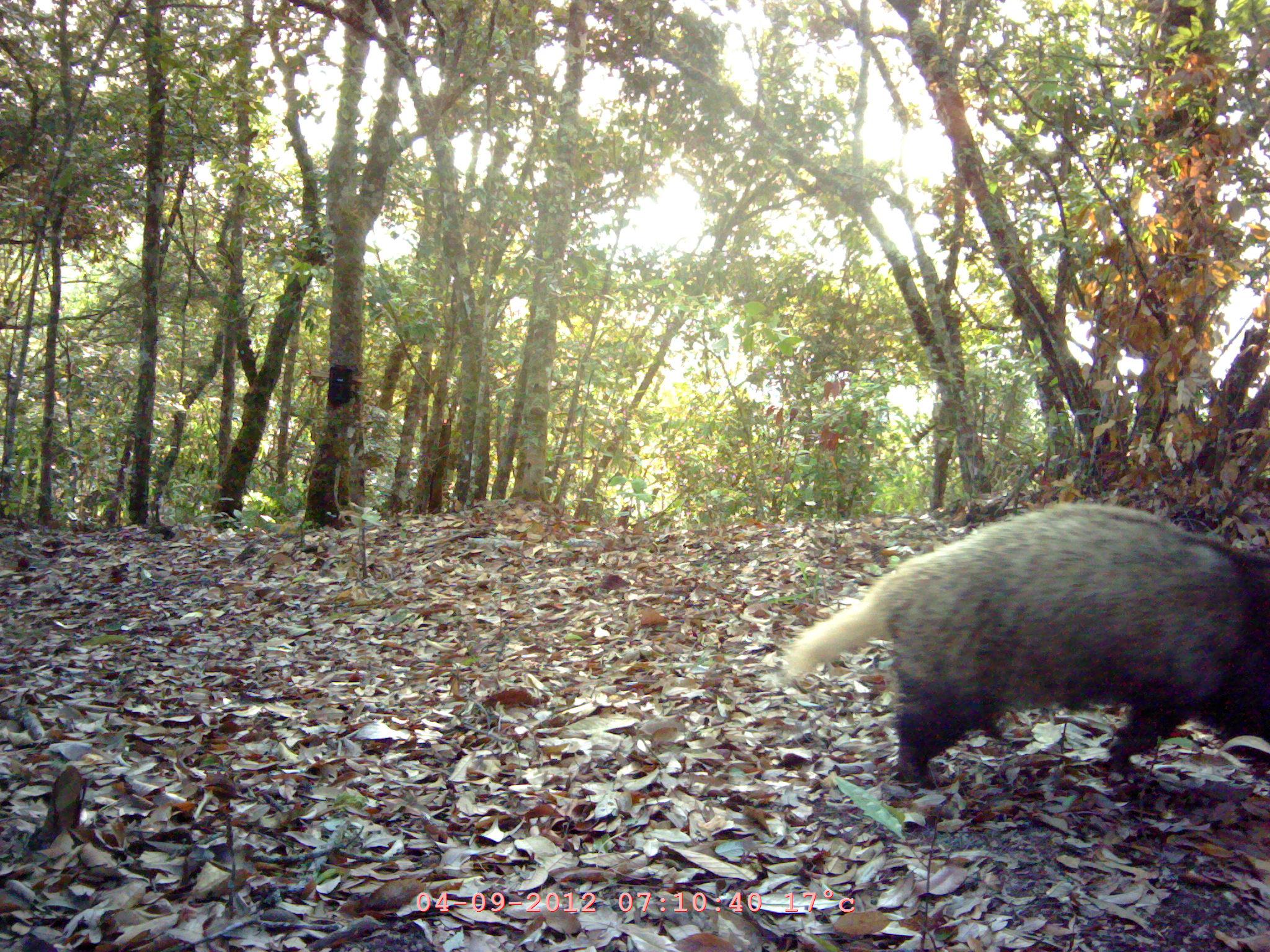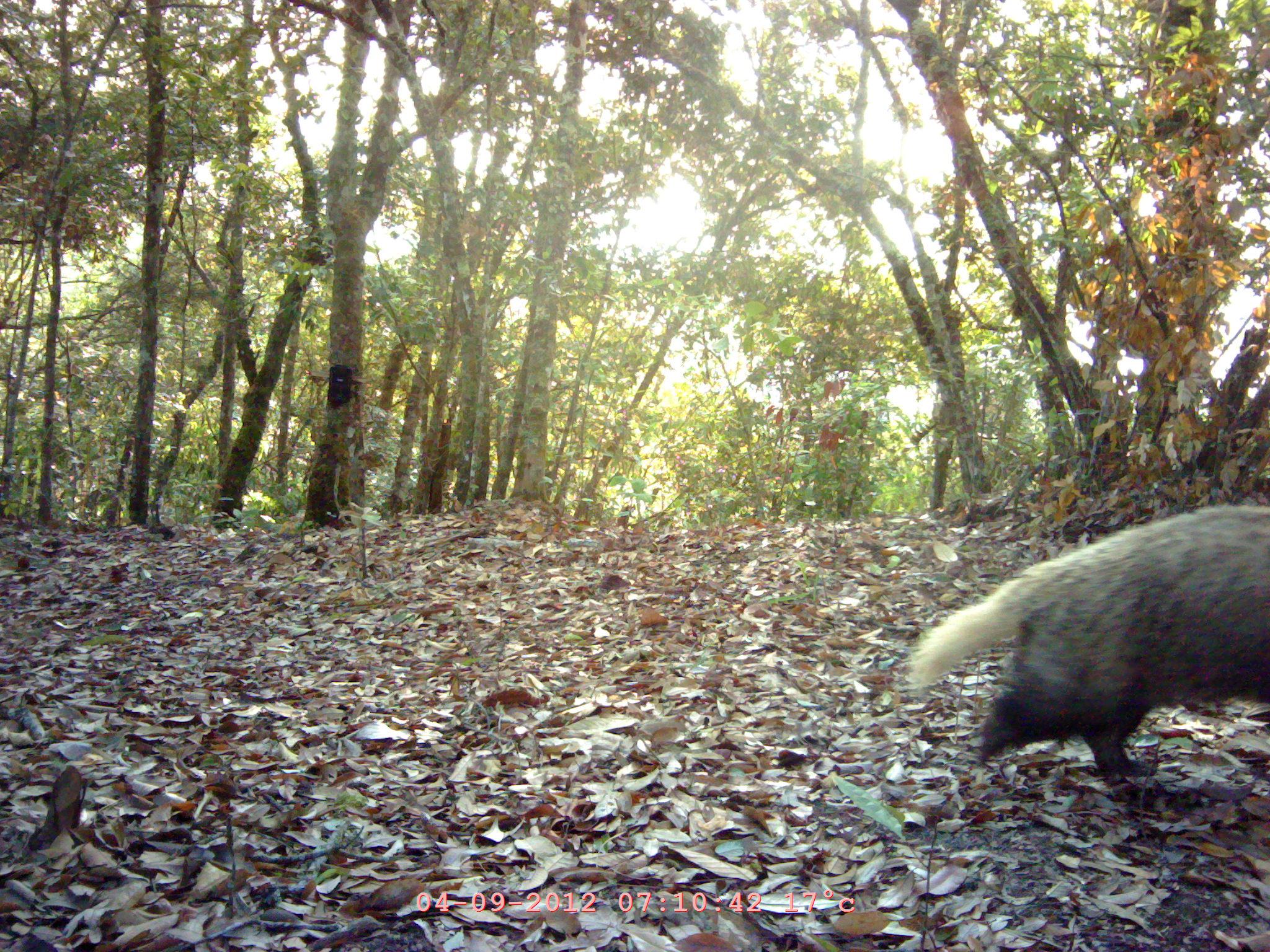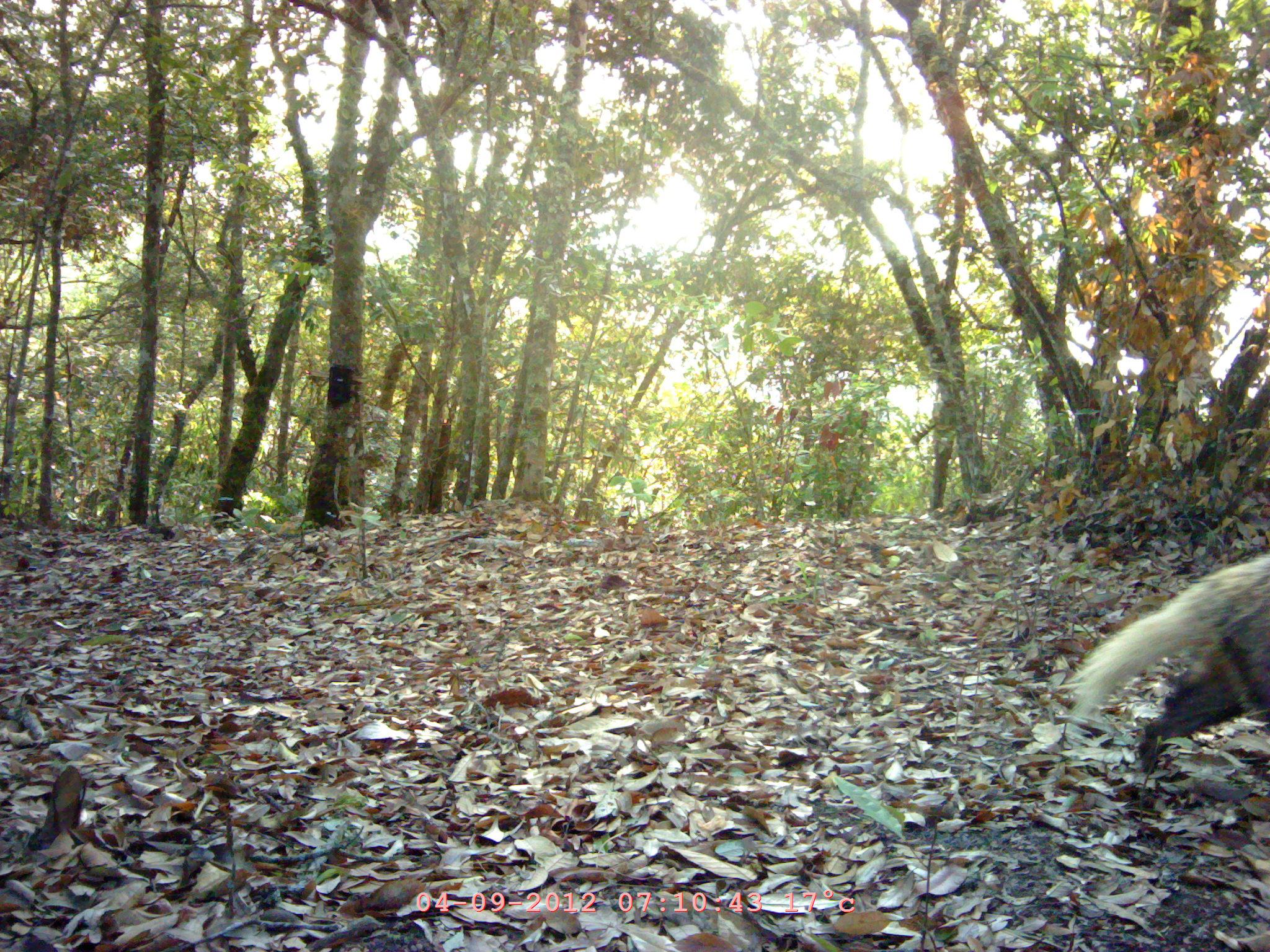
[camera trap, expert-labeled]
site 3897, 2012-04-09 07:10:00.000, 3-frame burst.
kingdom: Animalia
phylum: Chordata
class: Mammalia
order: Carnivora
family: Mustelidae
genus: Arctonyx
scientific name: Arctonyx collaris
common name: greater hog badger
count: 1